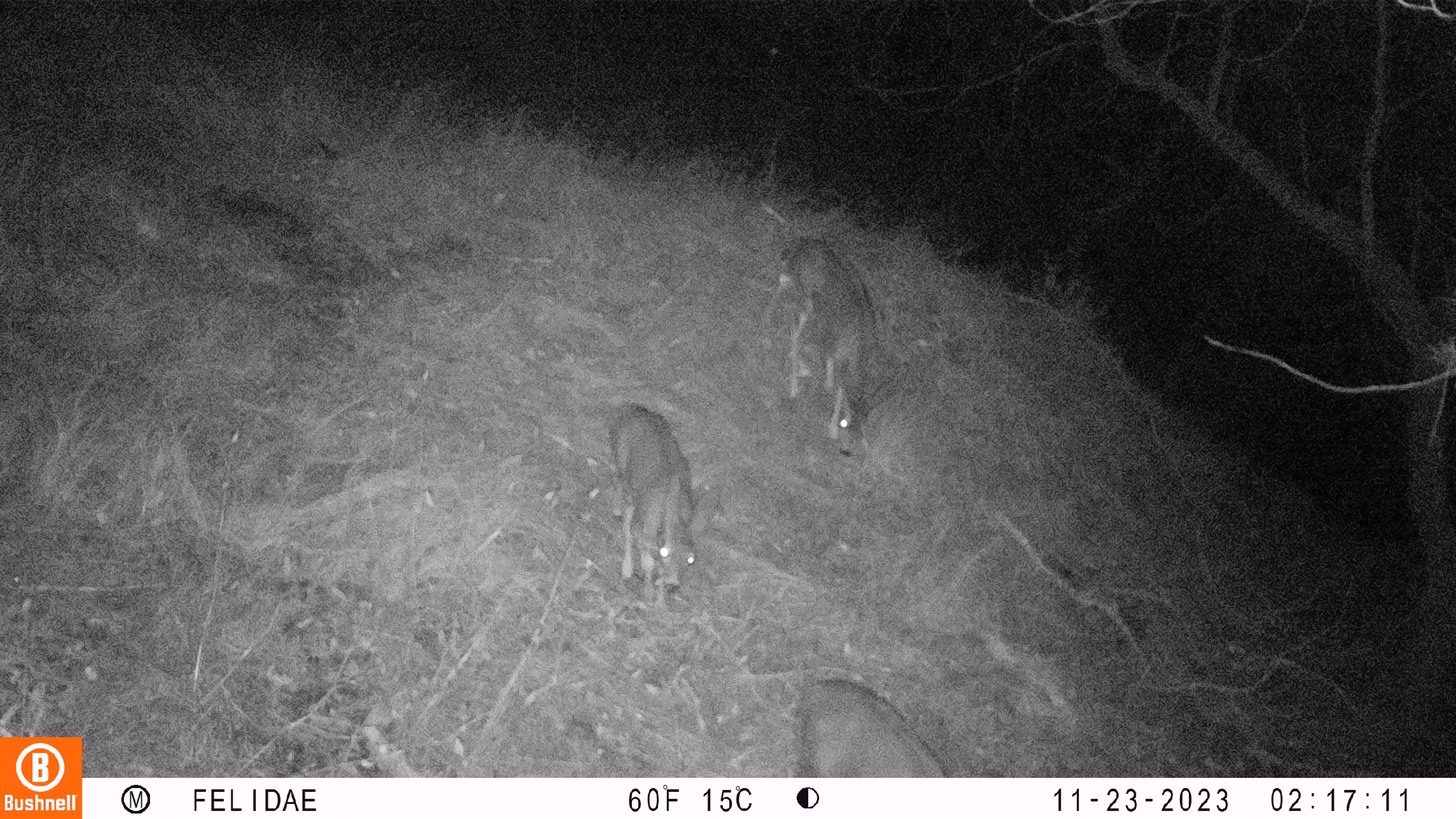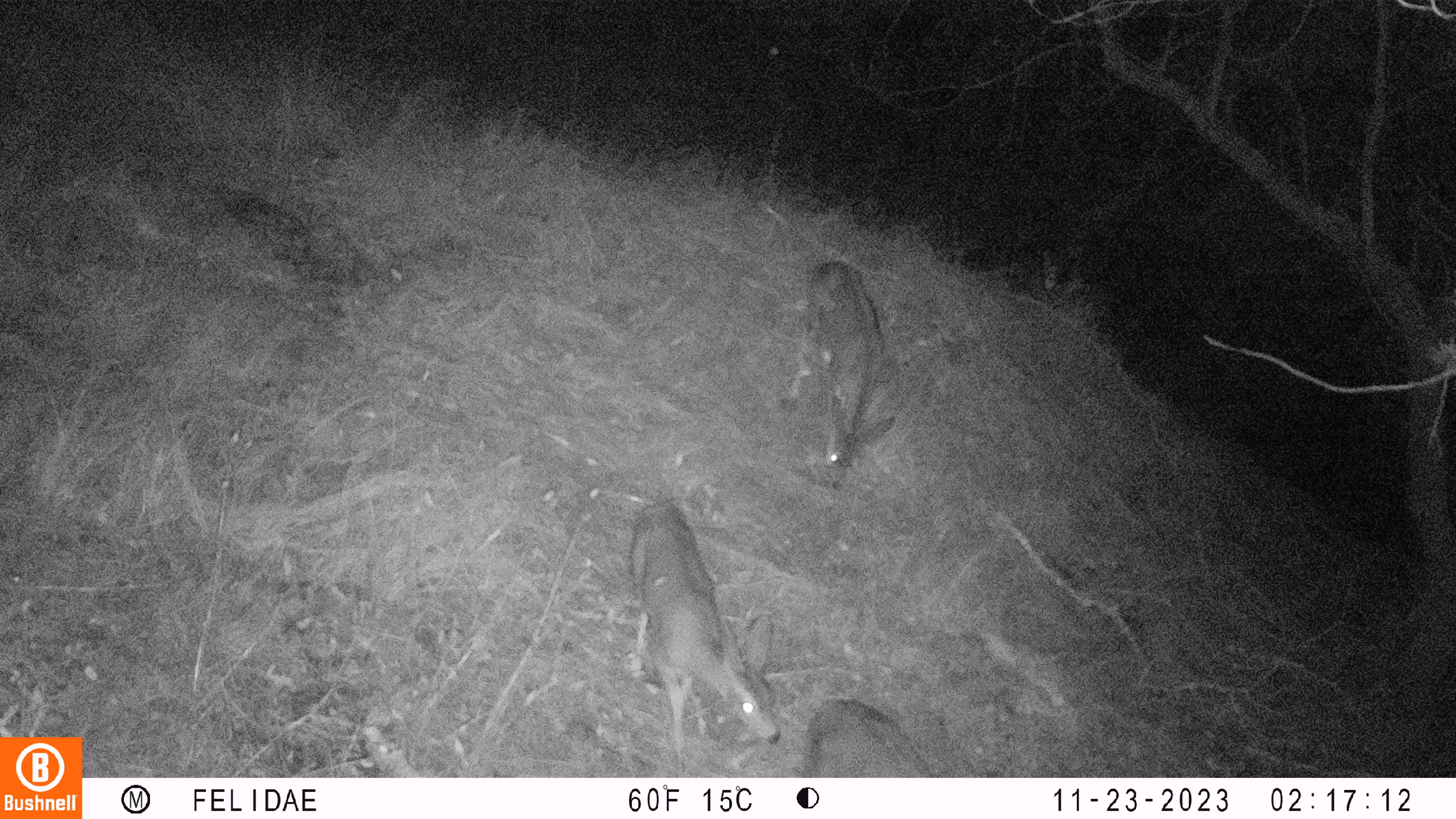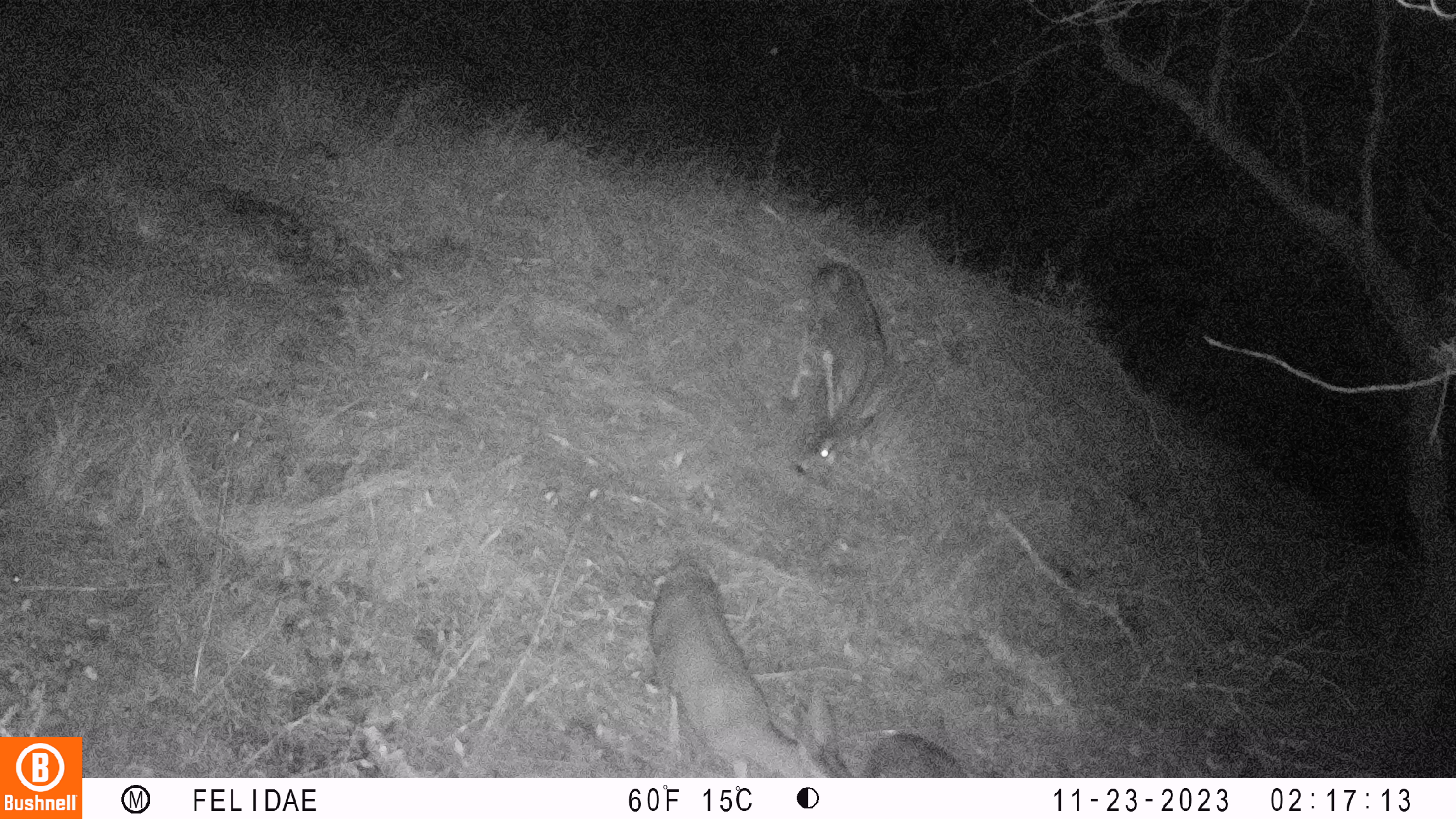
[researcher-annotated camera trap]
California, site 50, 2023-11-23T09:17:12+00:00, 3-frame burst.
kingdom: Animalia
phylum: Chordata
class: Mammalia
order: Artiodactyla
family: Cervidae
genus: Odocoileus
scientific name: Odocoileus hemionus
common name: mule deer